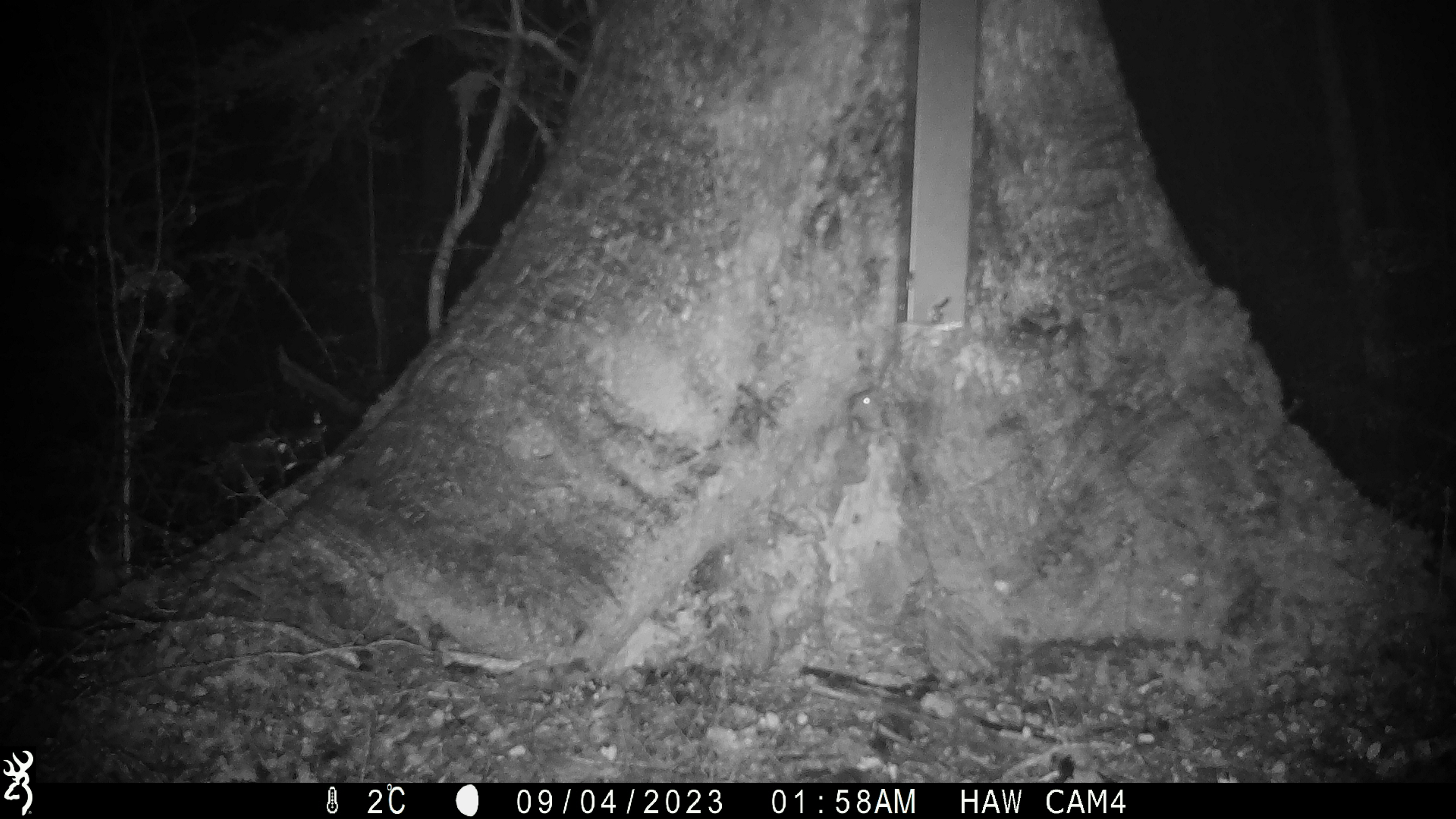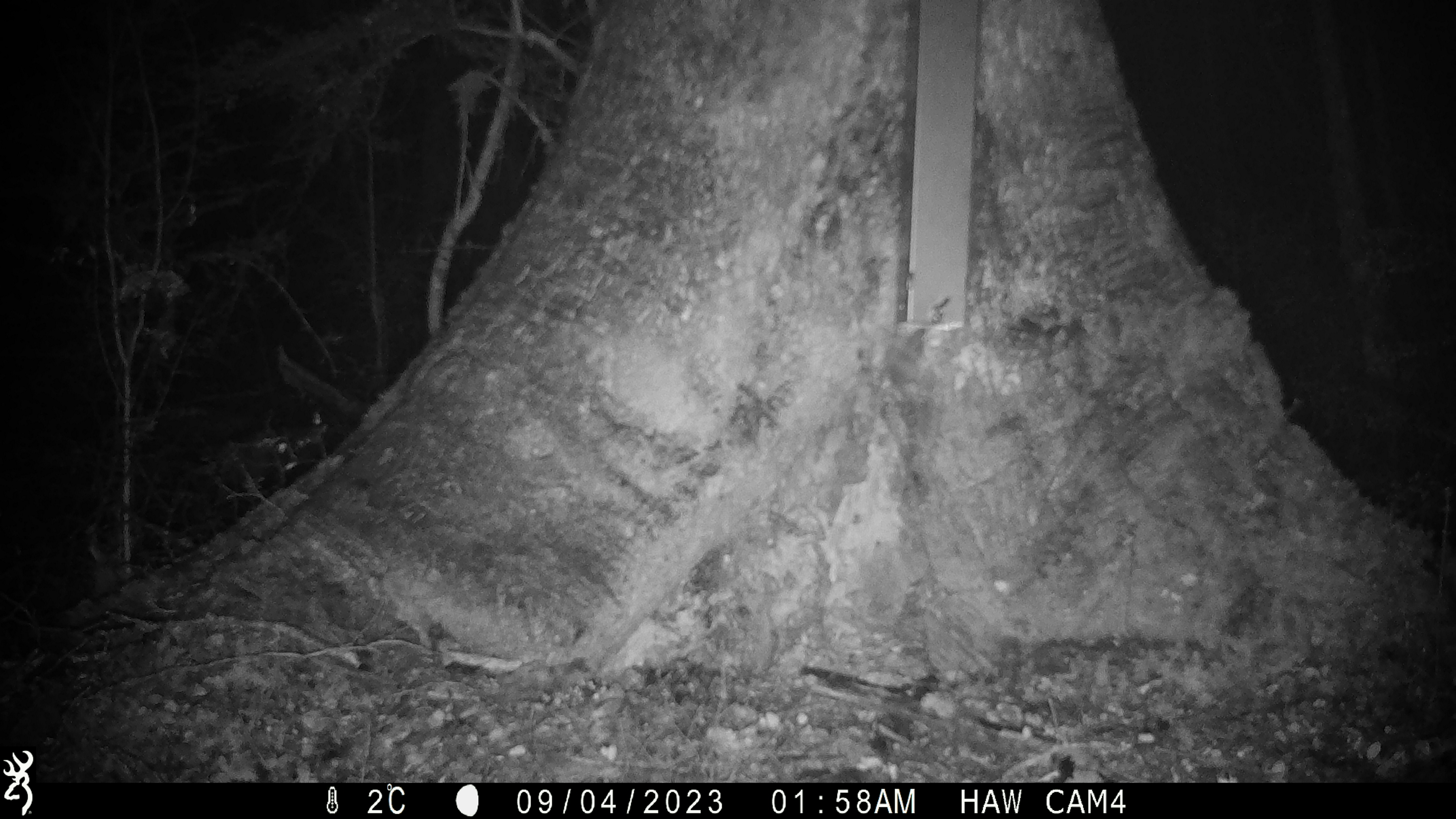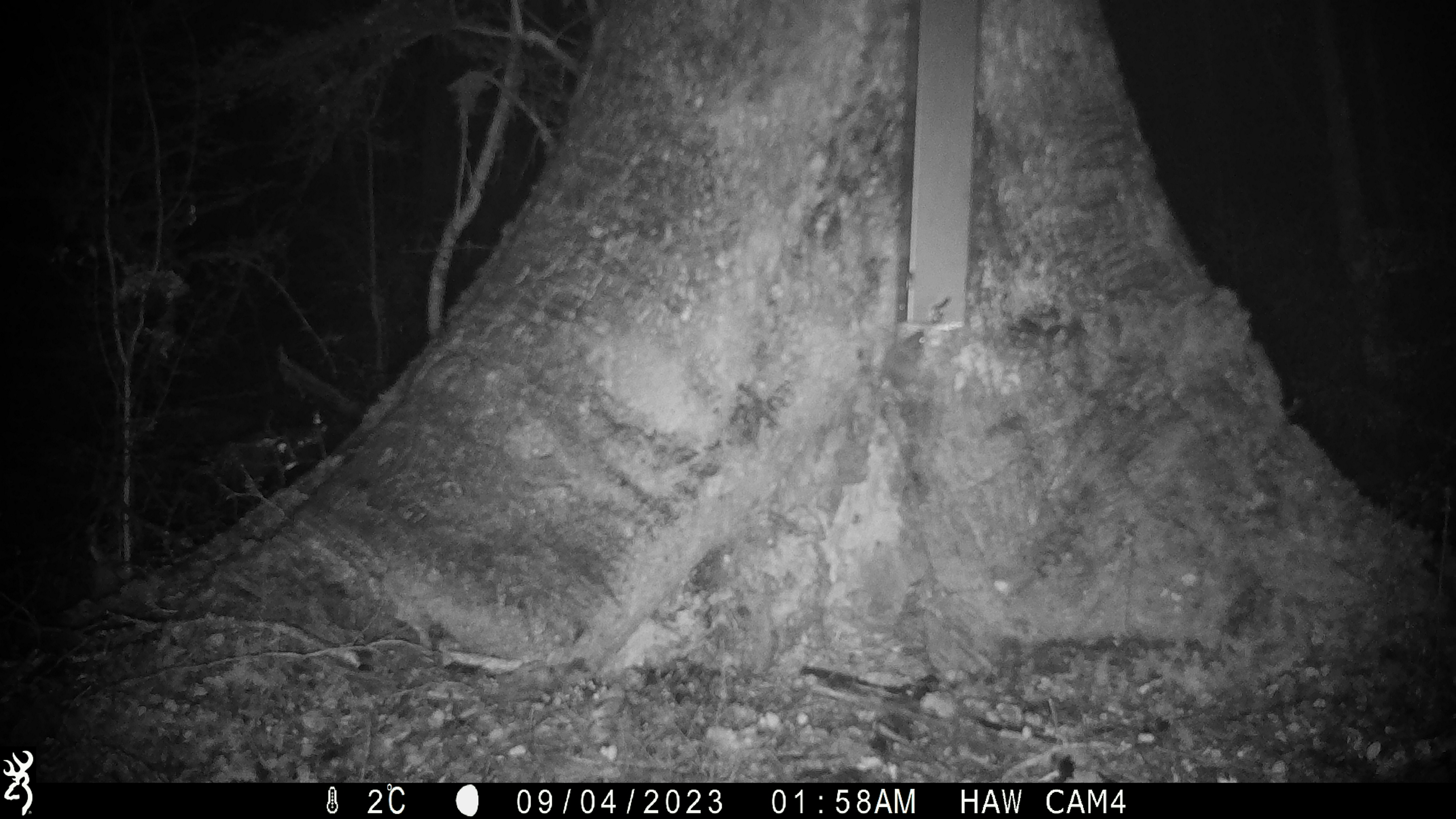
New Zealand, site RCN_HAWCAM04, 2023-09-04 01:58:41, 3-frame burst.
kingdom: Animalia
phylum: Chordata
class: Mammalia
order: Rodentia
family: Muridae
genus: Mus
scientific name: Mus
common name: mouse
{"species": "mouse (Mus)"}